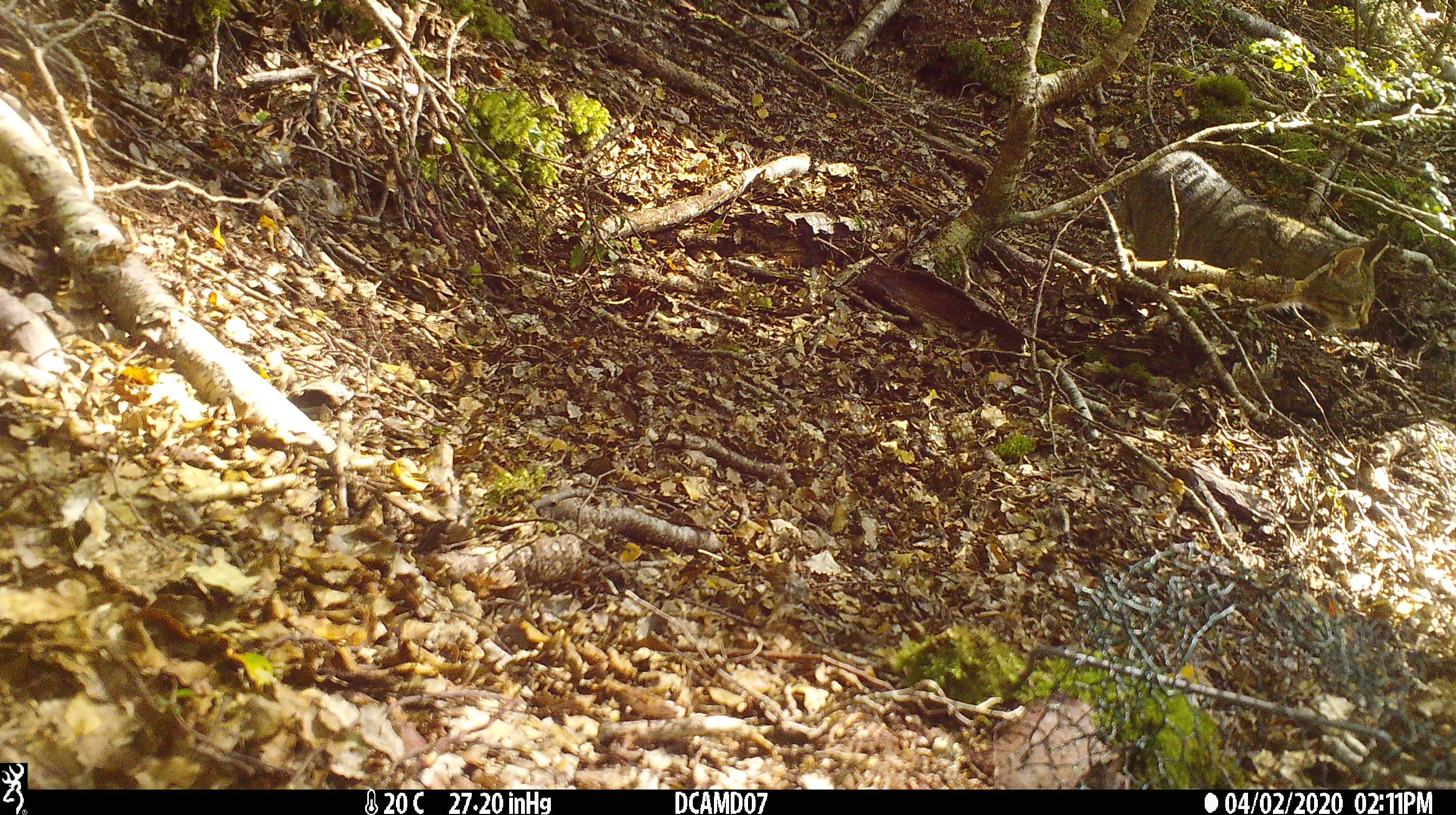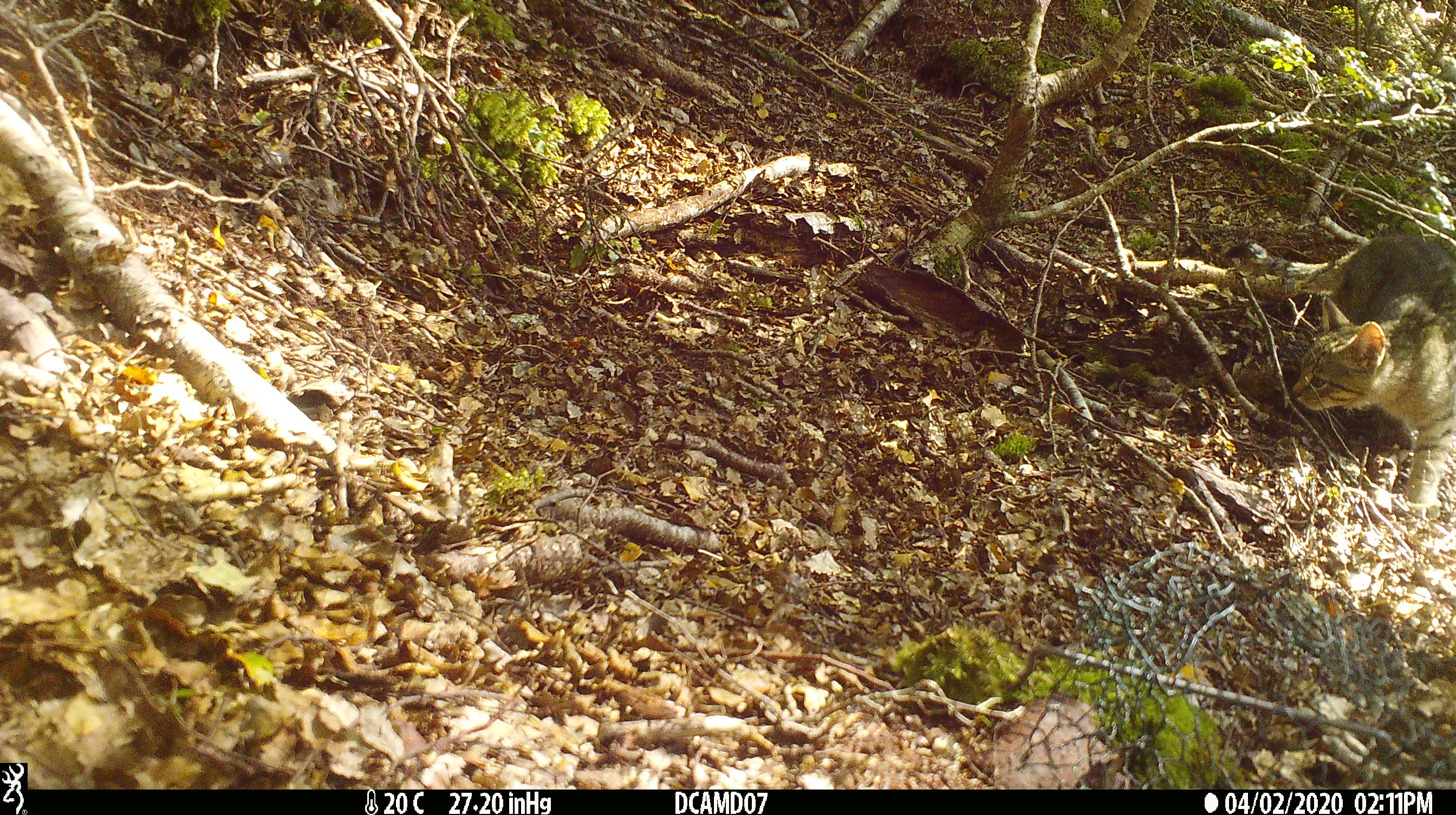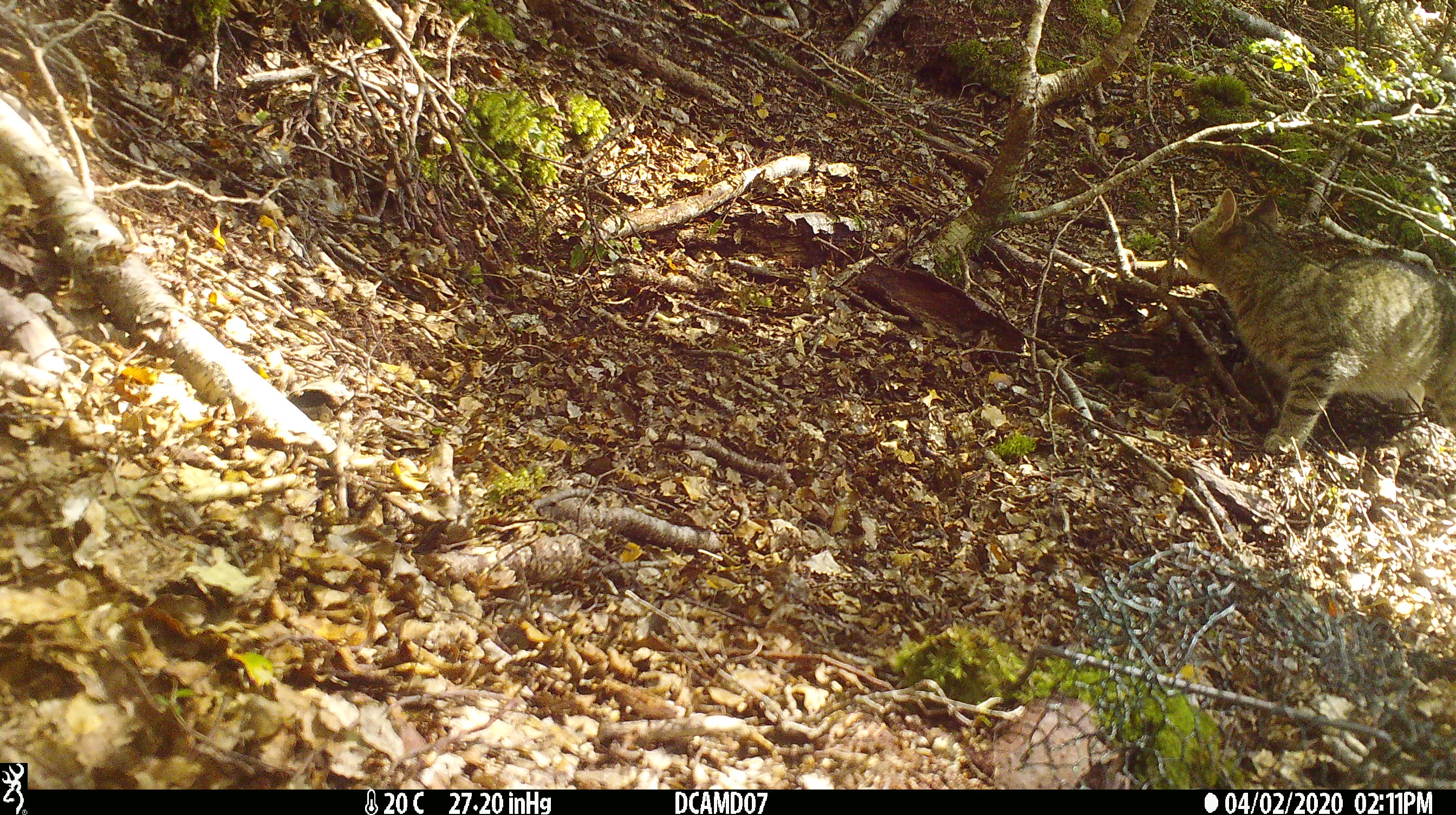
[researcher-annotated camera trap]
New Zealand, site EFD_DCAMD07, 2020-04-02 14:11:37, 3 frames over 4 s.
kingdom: Animalia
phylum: Chordata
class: Mammalia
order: Carnivora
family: Felidae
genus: Felis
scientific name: Felis catus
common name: domestic cat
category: cat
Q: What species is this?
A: Cat (domestic cat) (Felis catus).